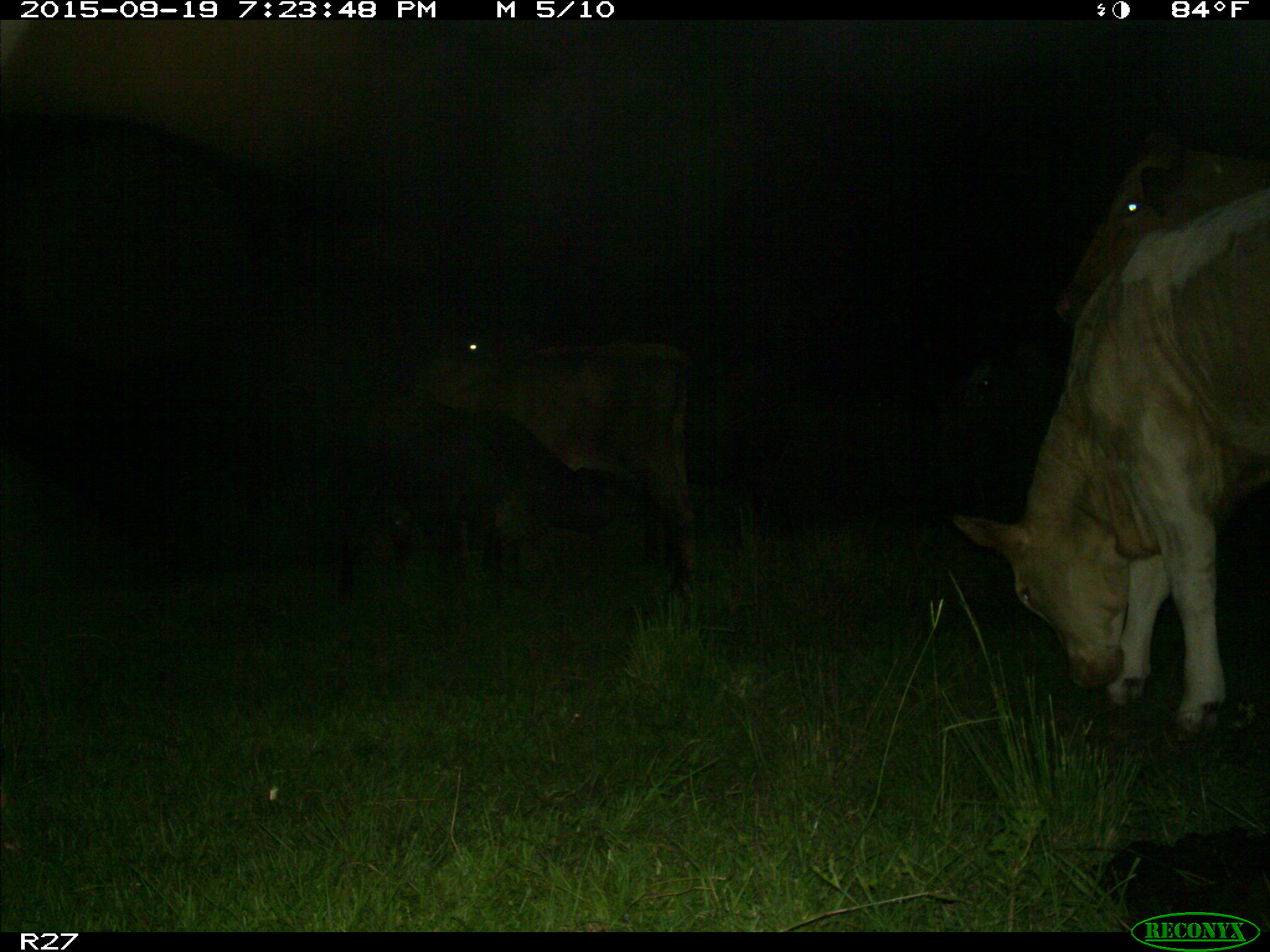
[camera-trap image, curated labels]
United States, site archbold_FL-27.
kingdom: Animalia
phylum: Chordata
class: Mammalia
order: Artiodactyla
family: Bovidae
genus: Bos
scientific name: Bos taurus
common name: domestic cow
Bos taurus (domestic cow).